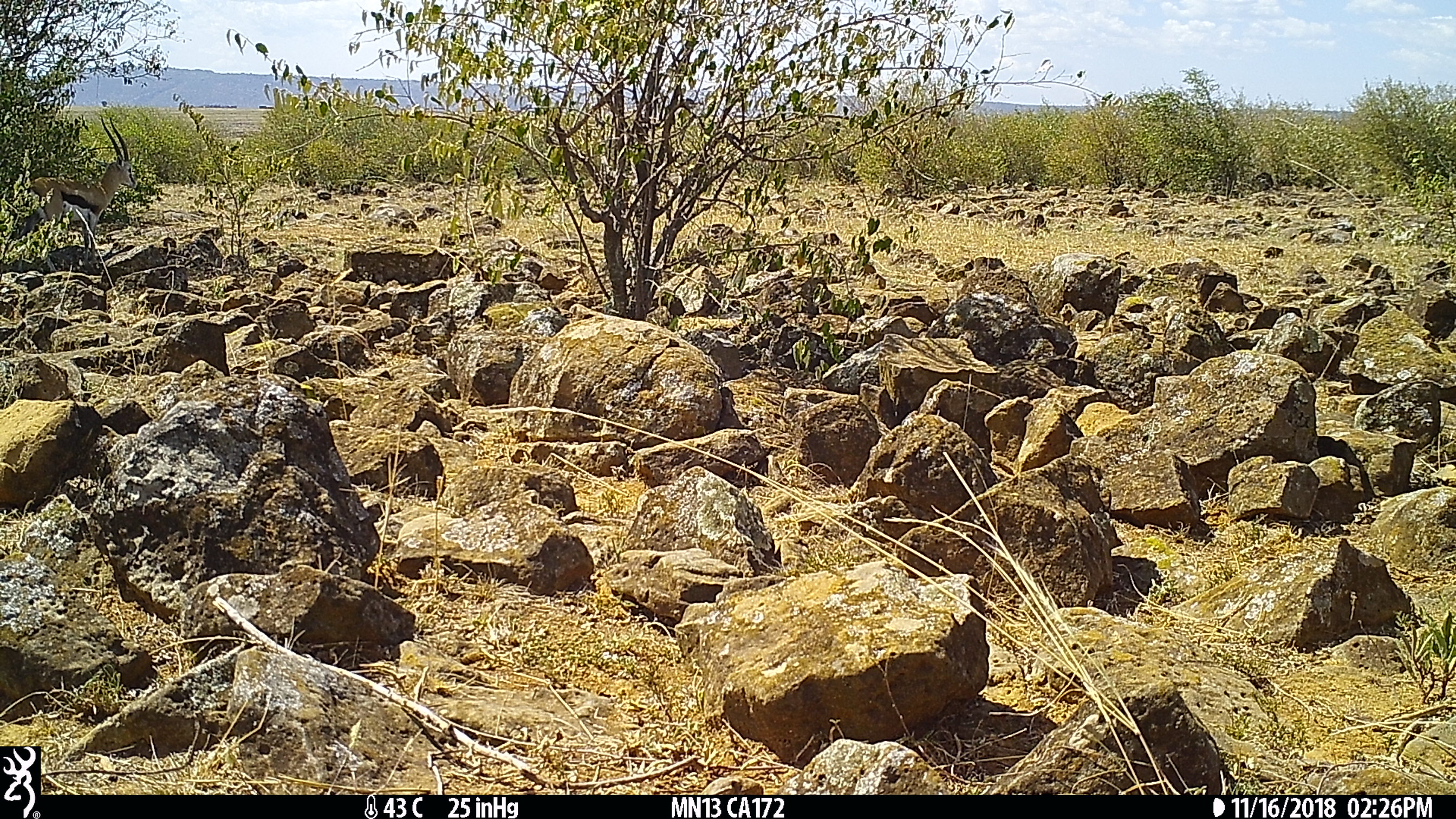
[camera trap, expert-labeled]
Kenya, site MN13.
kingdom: Animalia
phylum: Chordata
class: Mammalia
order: Artiodactyla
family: Bovidae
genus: Eudorcas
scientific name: Eudorcas thomsonii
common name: thomon's gazelle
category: gazelle thomsons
Gazelle thomsons (thomon's gazelle) (Eudorcas thomsonii).